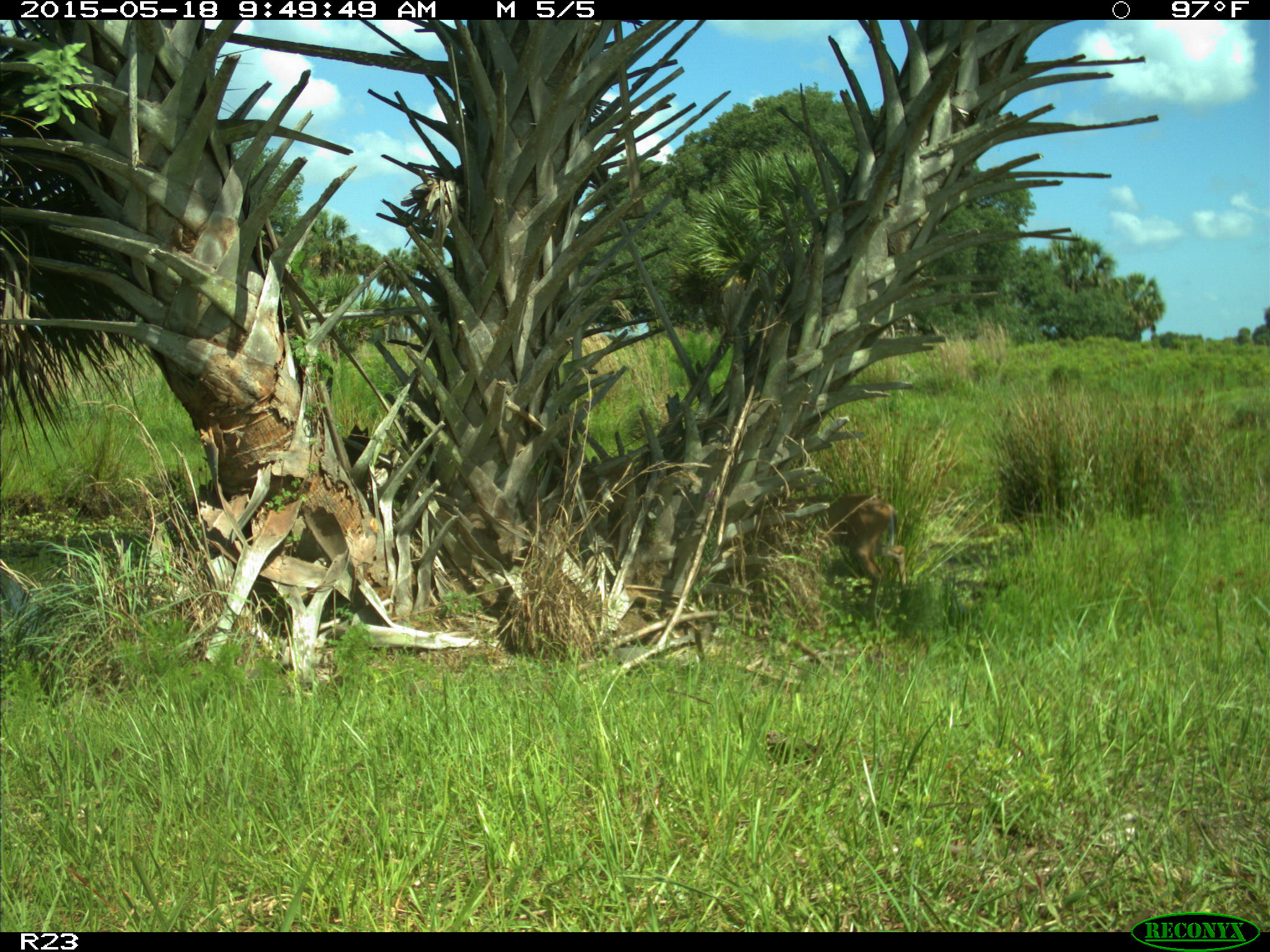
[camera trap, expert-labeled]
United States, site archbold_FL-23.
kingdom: Animalia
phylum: Chordata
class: Mammalia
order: Artiodactyla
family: Bovidae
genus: Bos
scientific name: Bos taurus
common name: domestic cow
Bos taurus (domestic cow).